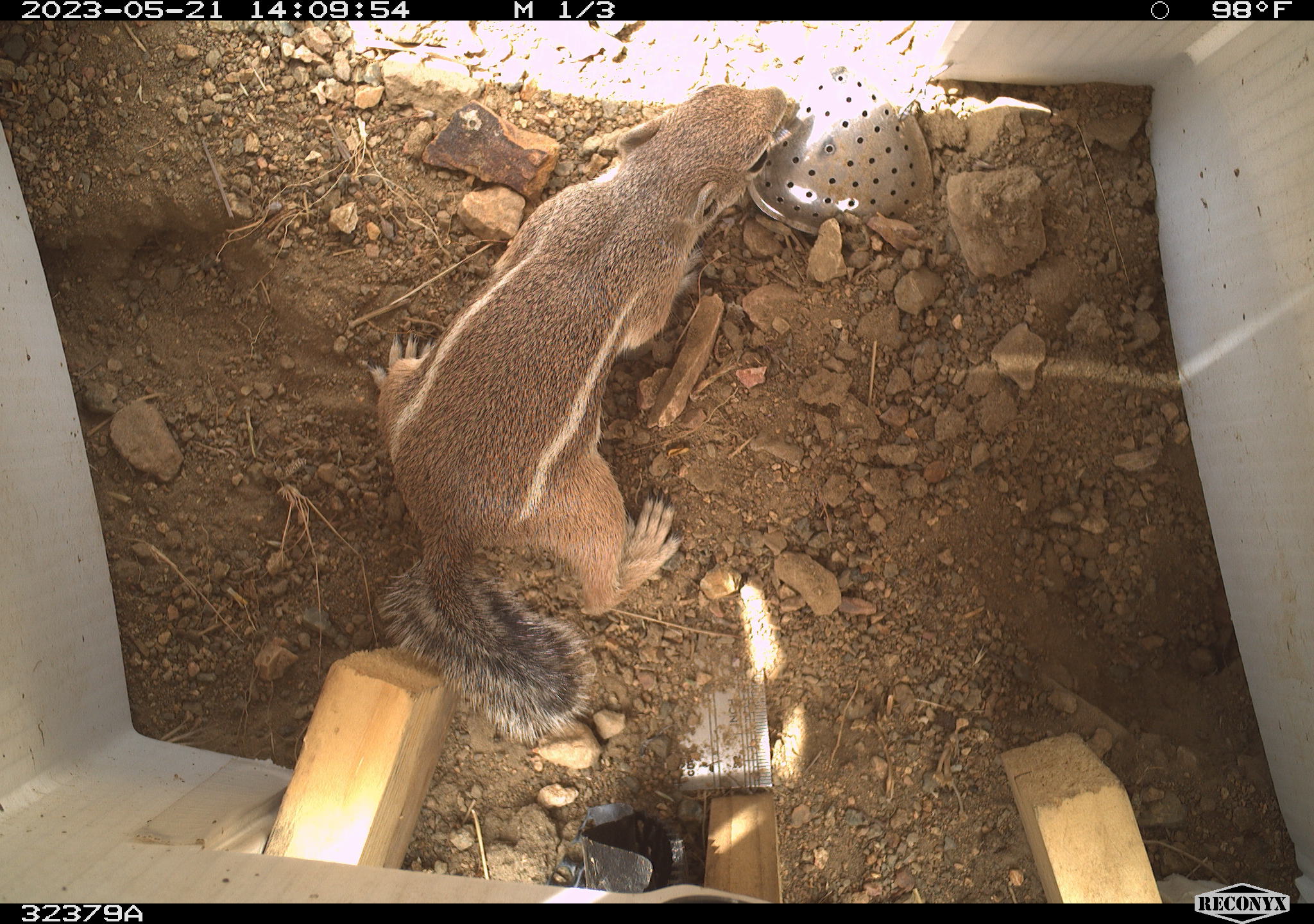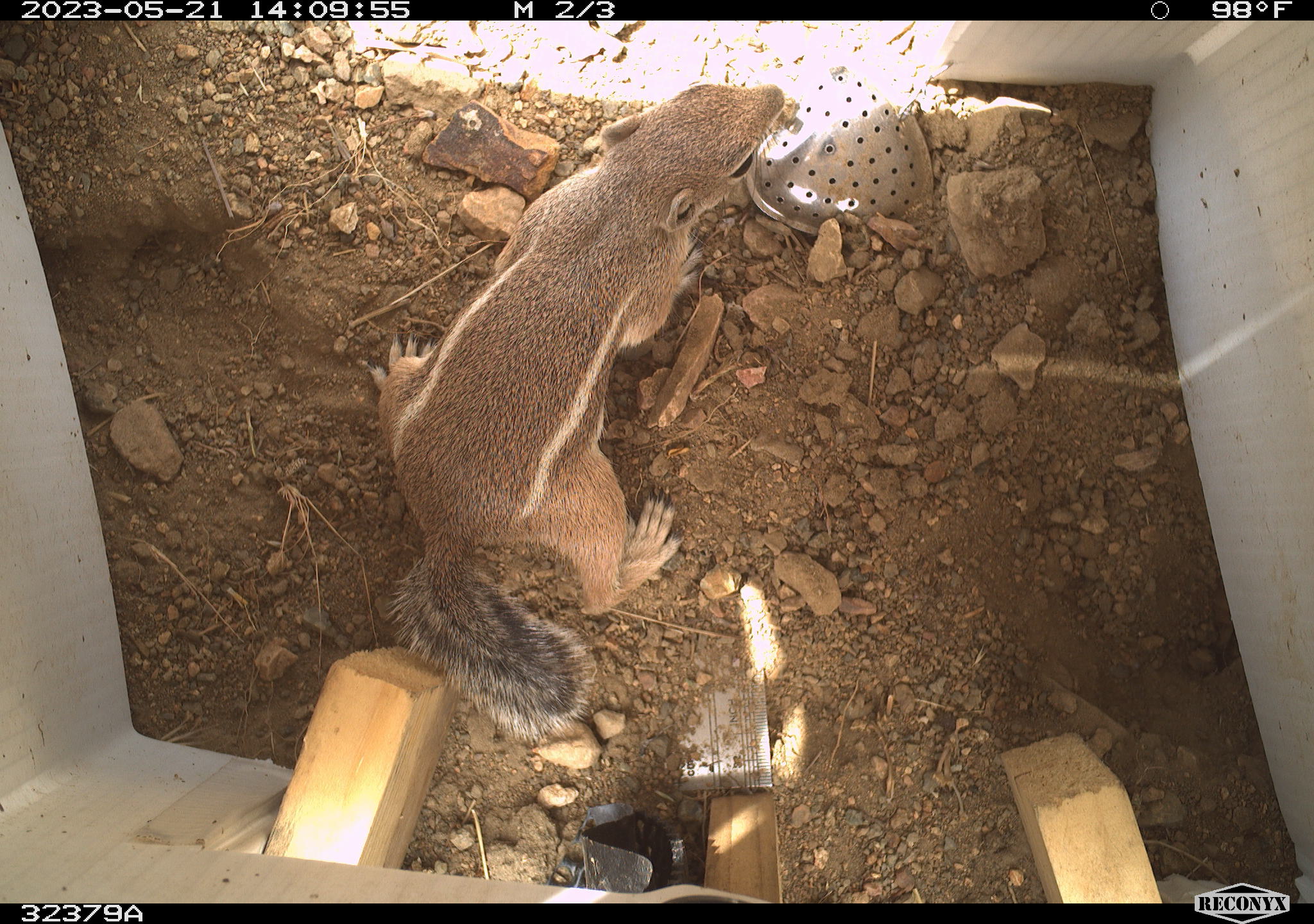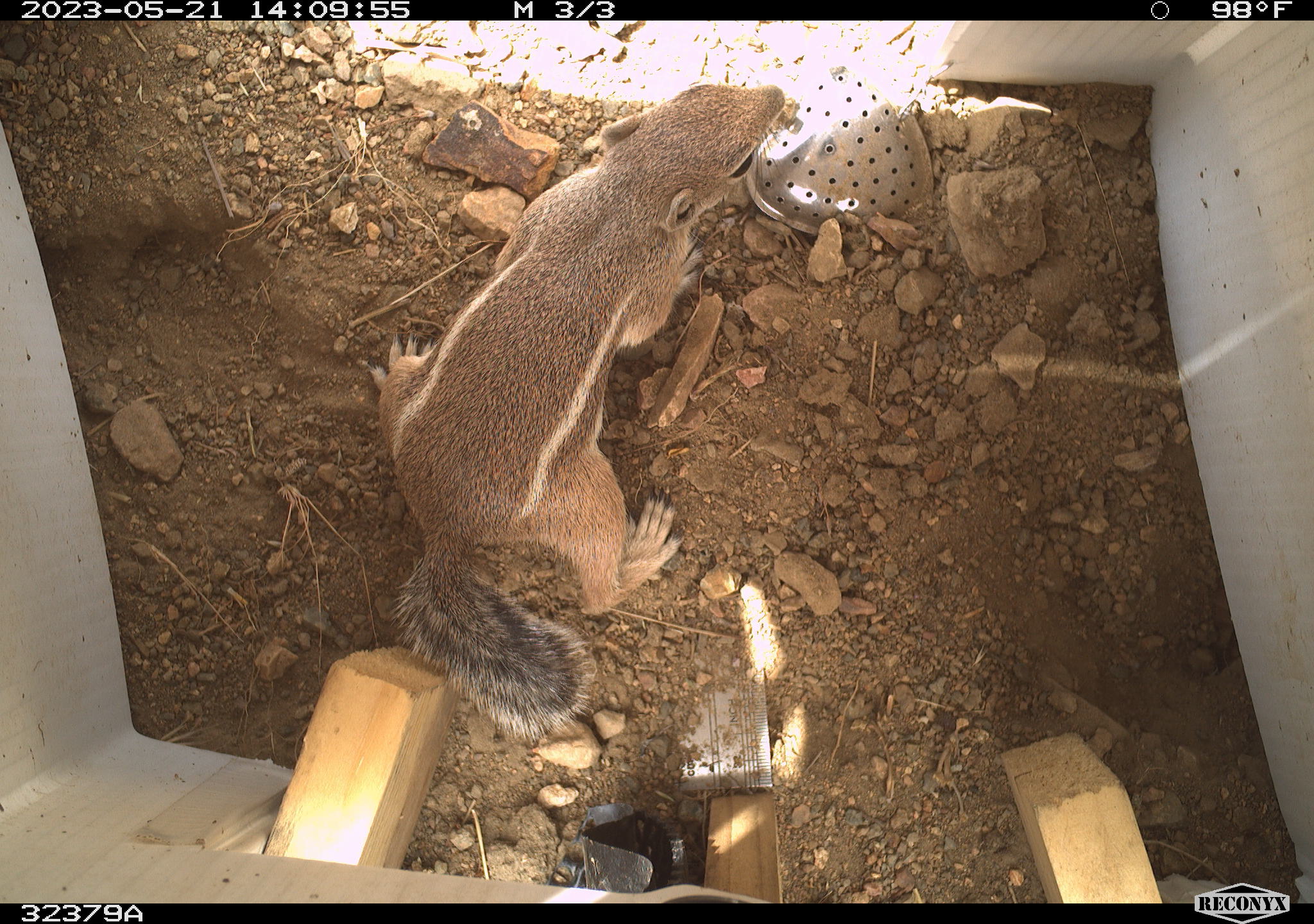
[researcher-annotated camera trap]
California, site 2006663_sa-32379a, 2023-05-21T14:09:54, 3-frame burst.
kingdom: Animalia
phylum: Chordata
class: Mammalia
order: Rodentia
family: Sciuridae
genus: Ammospermophilus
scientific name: Ammospermophilus leucurus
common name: white-tailed antelope squirrel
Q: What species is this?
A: White-tailed antelope squirrel (Ammospermophilus leucurus).